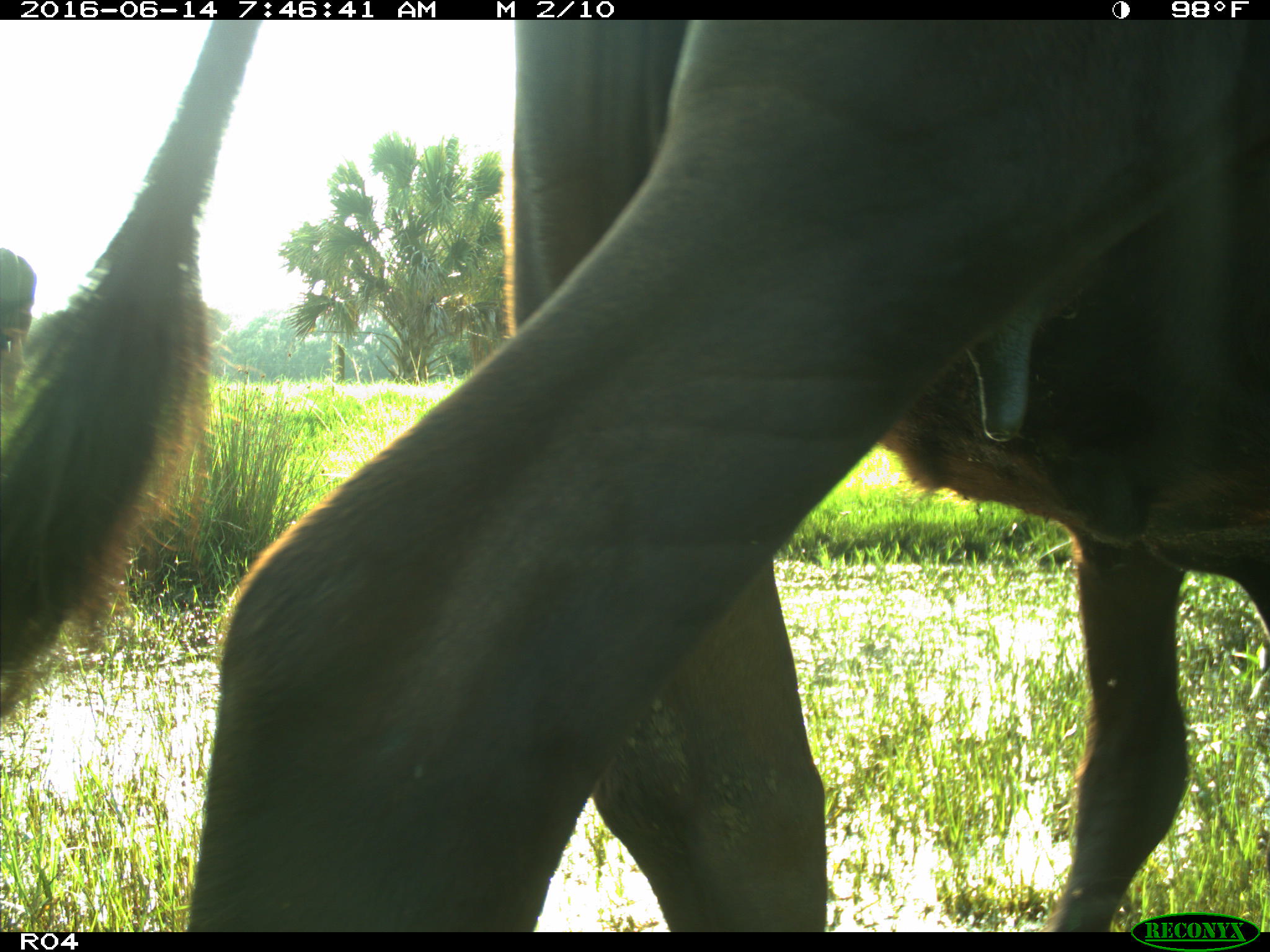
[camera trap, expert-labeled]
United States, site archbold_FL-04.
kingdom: Animalia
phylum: Chordata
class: Mammalia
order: Artiodactyla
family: Bovidae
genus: Bos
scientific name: Bos taurus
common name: domestic cow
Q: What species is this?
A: Bos taurus (domestic cow).